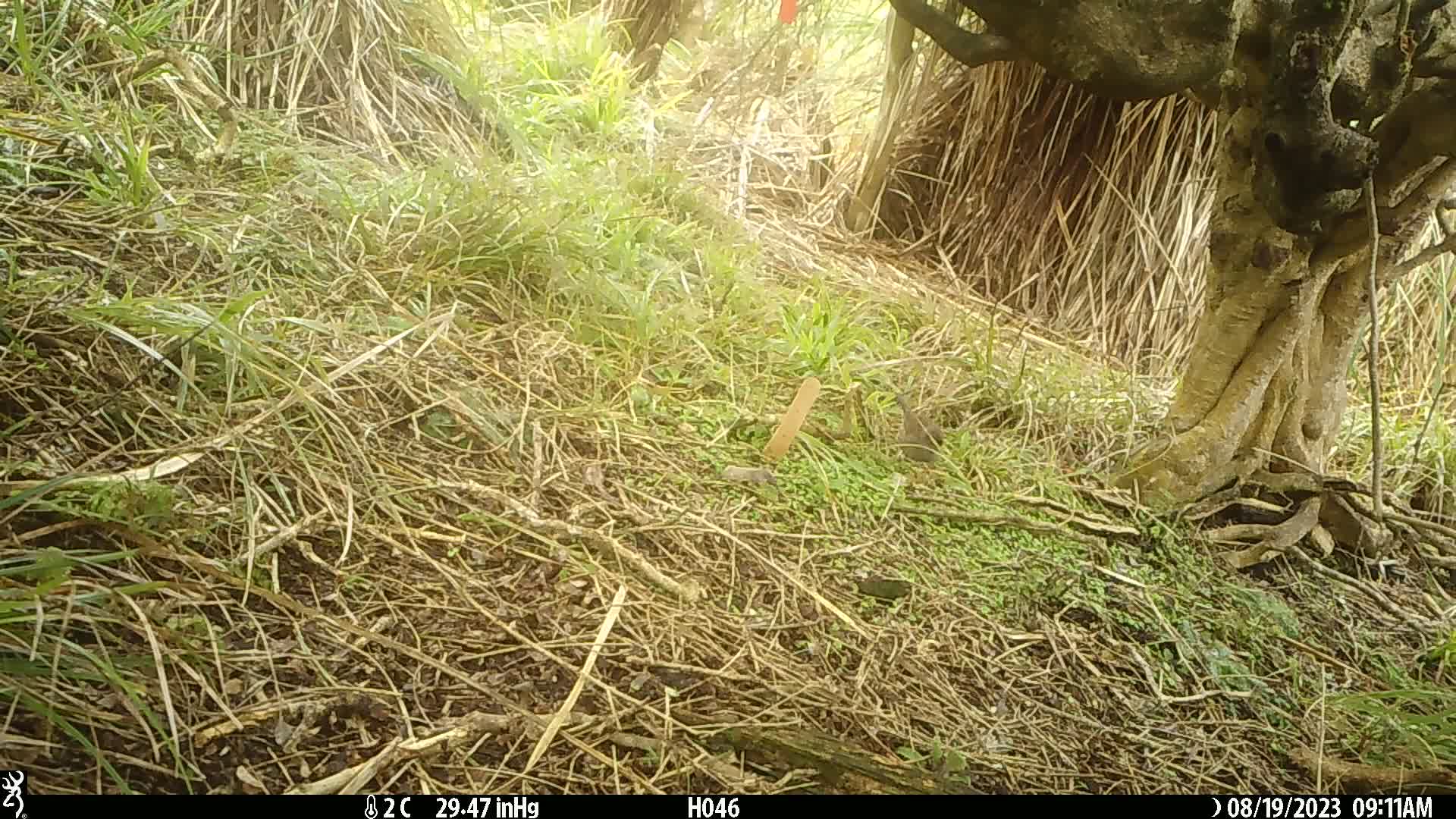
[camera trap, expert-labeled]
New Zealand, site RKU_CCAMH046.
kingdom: Animalia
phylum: Chordata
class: Aves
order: Passeriformes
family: Prunellidae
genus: Prunella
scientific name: Prunella modularis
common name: dunnock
Dunnock (Prunella modularis).